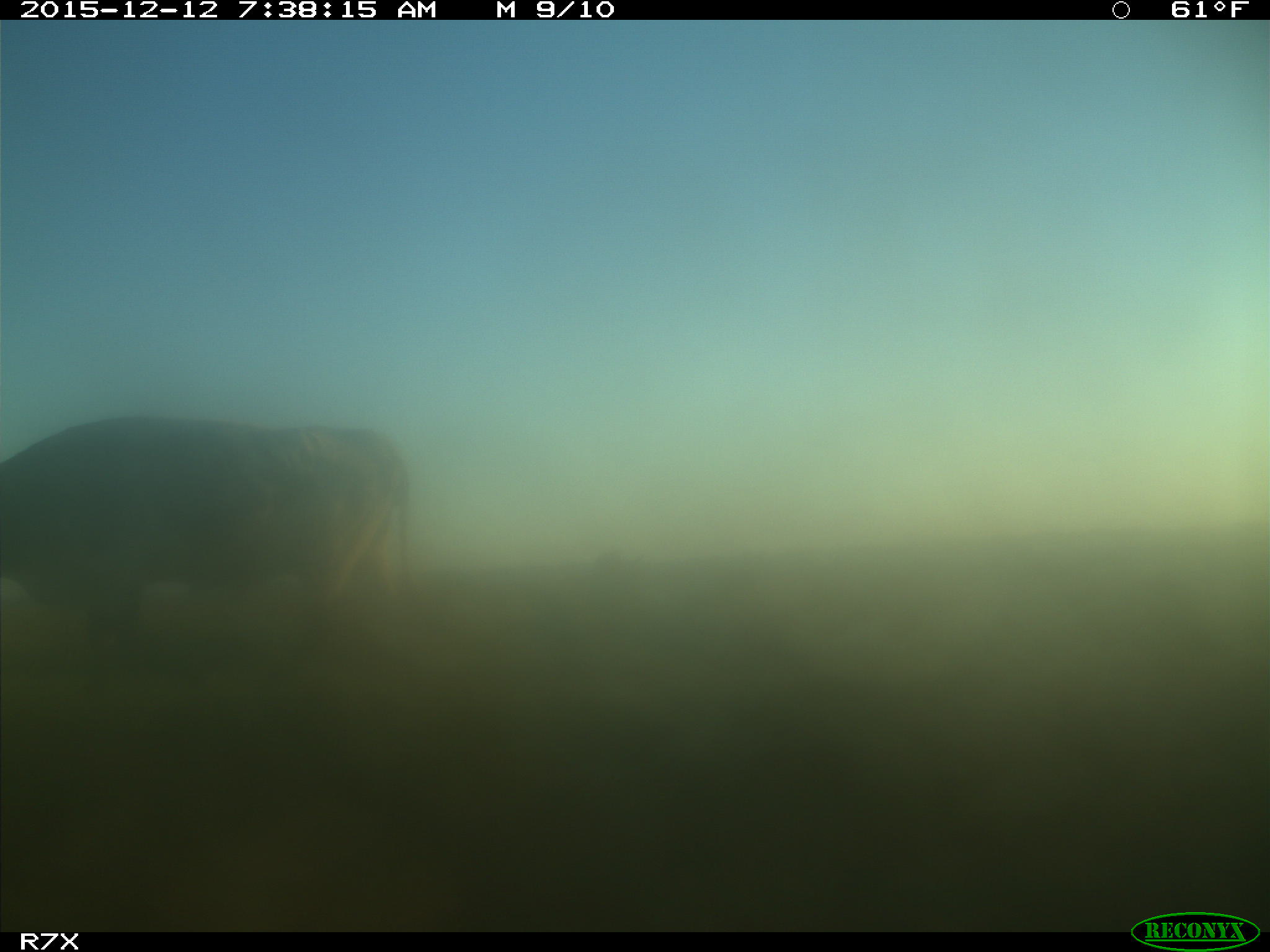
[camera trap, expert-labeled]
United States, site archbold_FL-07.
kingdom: Animalia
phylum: Chordata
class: Mammalia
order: Artiodactyla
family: Bovidae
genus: Bos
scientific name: Bos taurus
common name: domestic cow